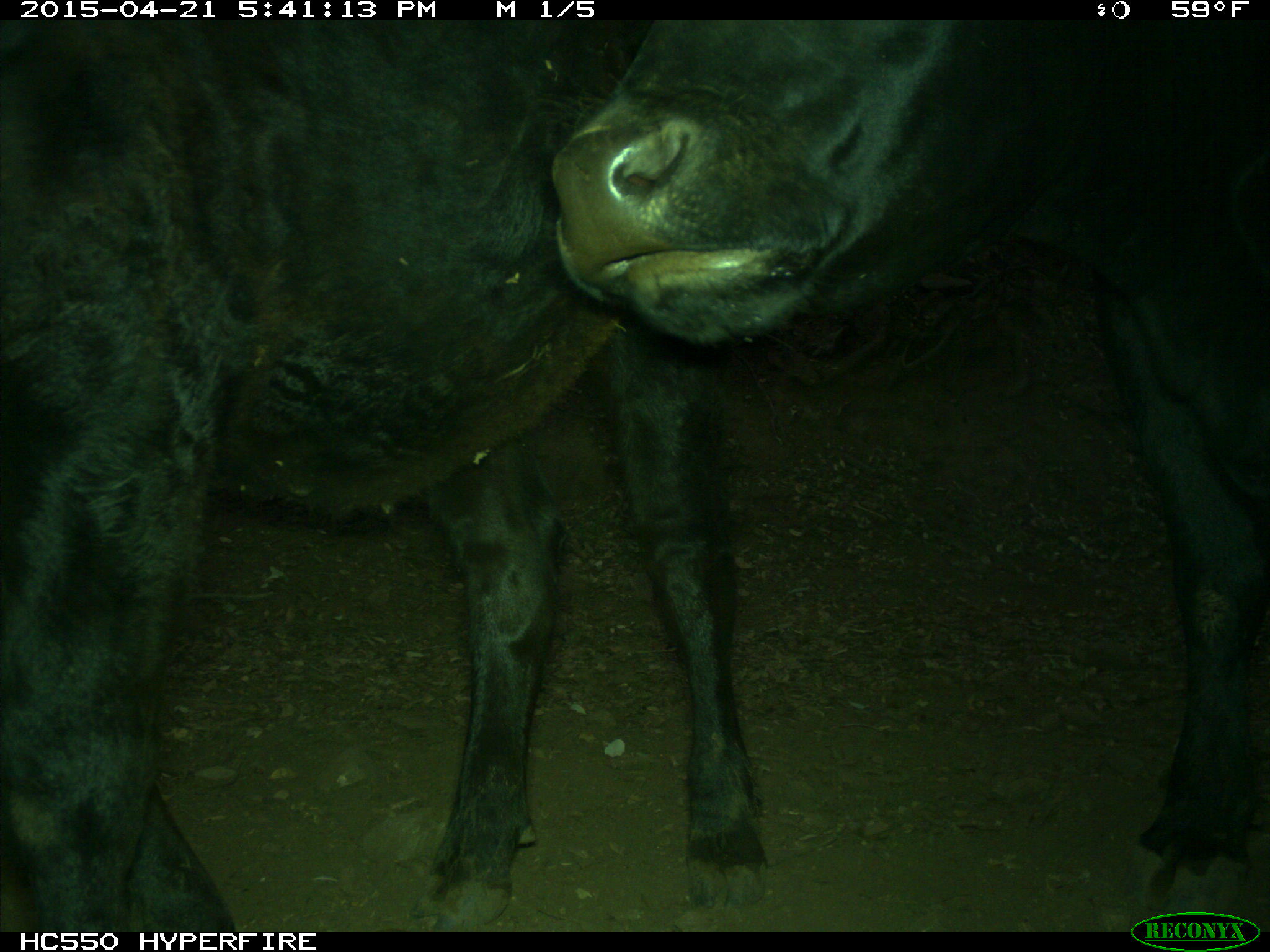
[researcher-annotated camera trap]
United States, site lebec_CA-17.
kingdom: Animalia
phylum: Chordata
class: Mammalia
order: Artiodactyla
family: Bovidae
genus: Bos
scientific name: Bos taurus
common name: domestic cow